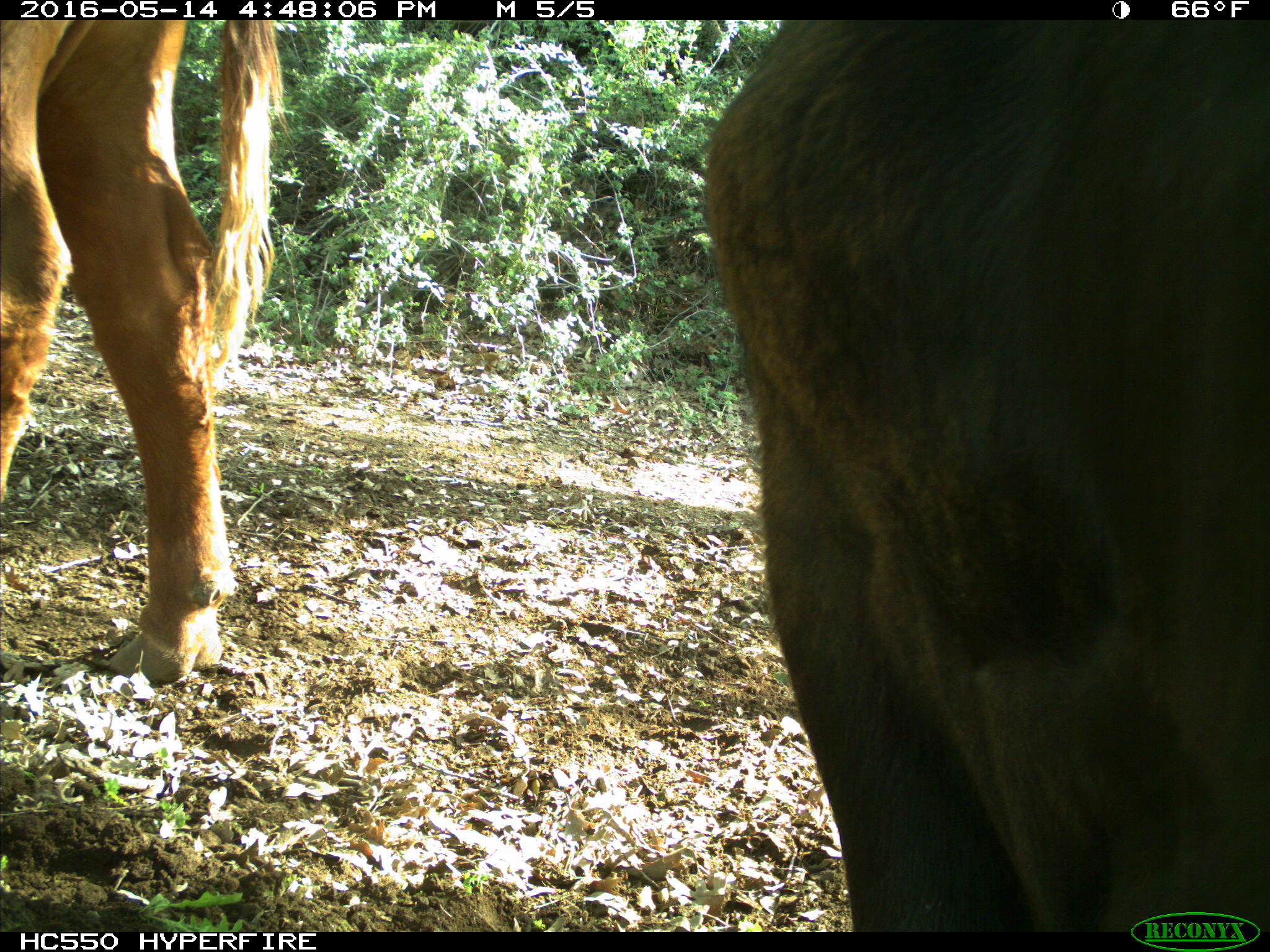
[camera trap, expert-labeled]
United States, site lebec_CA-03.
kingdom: Animalia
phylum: Chordata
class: Mammalia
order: Artiodactyla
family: Bovidae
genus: Bos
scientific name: Bos taurus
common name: domestic cow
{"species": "Bos taurus (domestic cow)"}